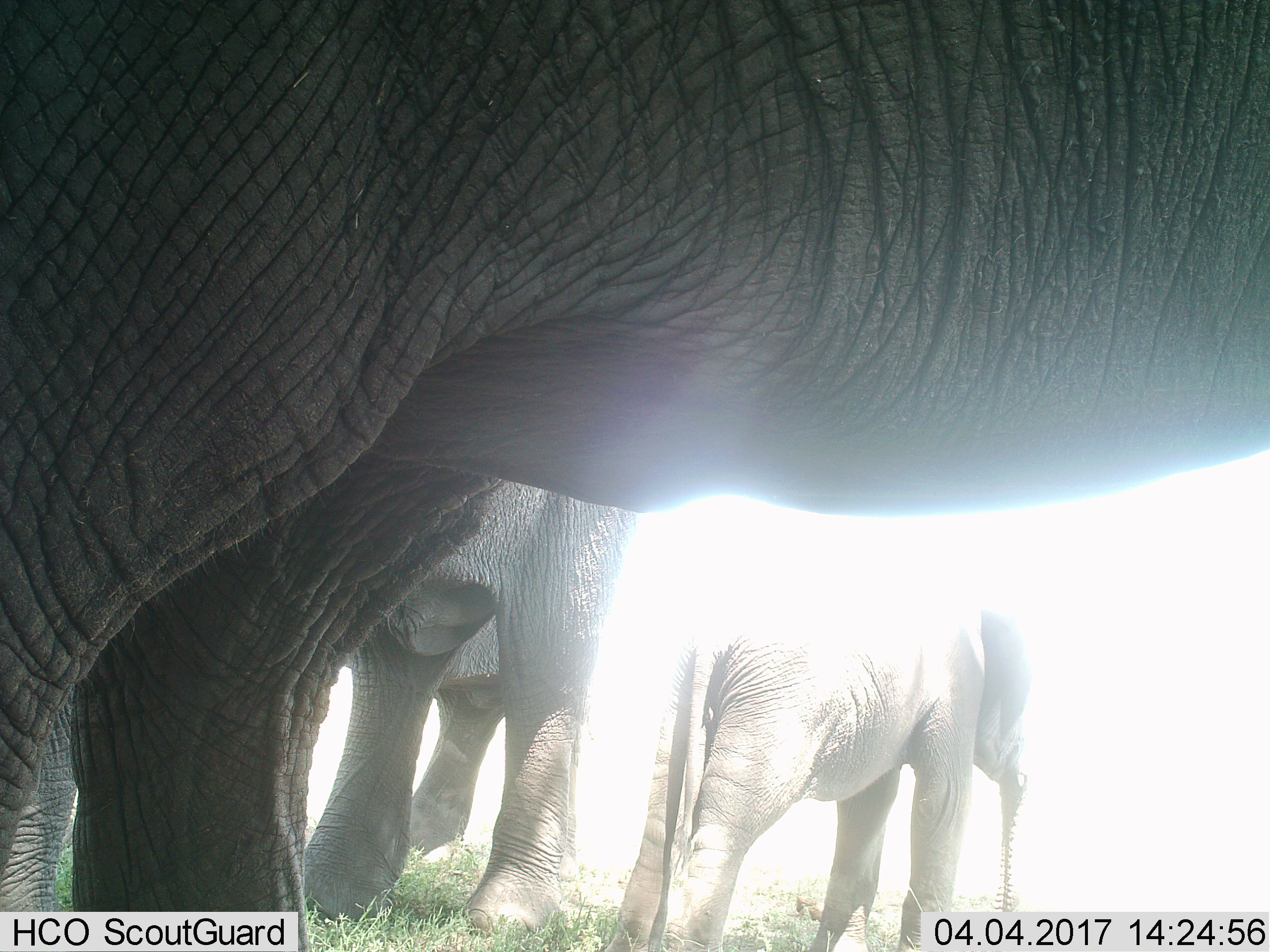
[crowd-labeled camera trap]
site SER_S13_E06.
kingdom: Animalia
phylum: Chordata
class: Mammalia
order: Proboscidea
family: Elephantidae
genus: Loxodonta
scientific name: Loxodonta africana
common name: african bush elephant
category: elephant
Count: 3.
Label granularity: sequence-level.